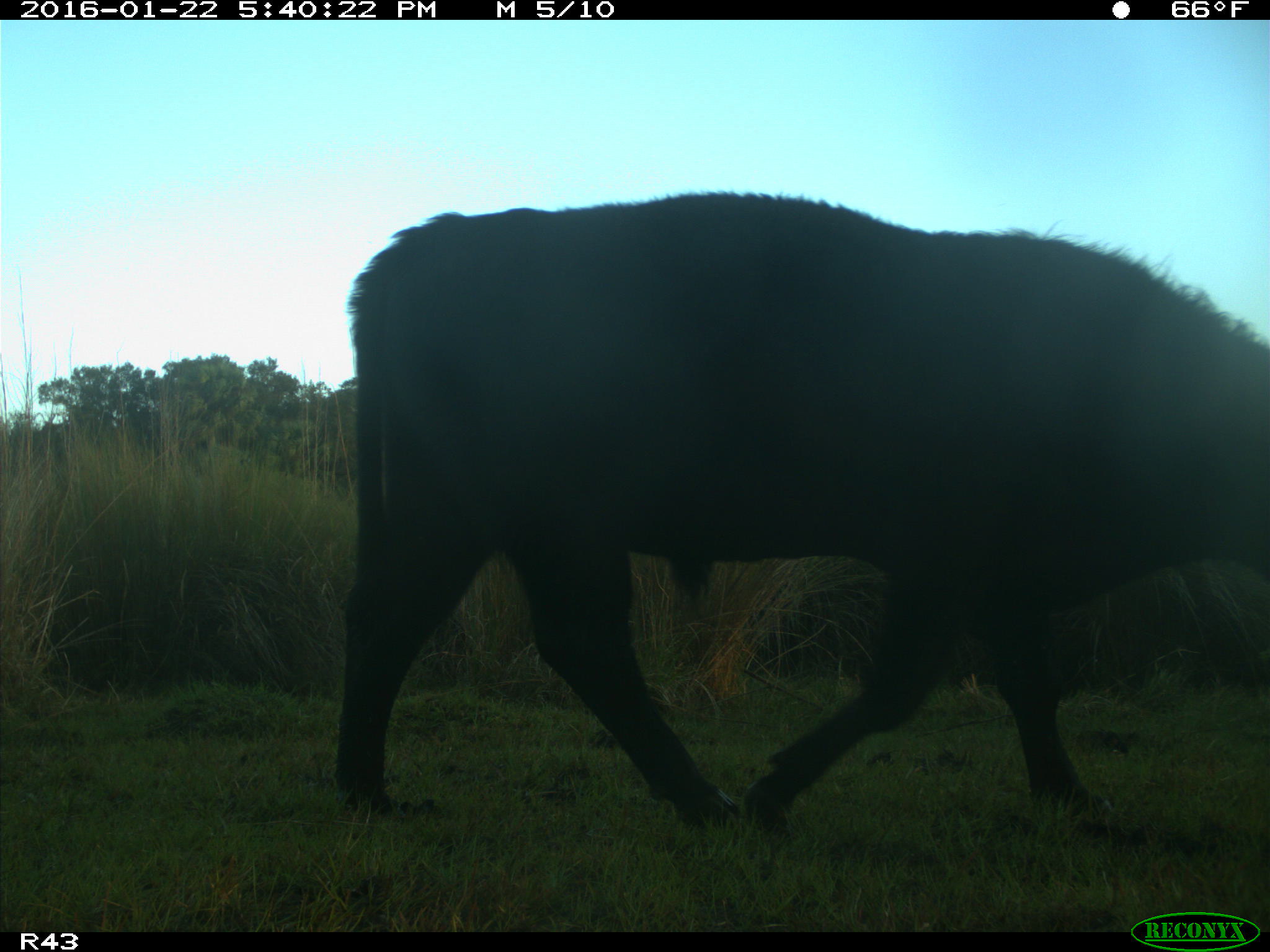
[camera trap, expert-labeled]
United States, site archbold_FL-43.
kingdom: Animalia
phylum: Chordata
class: Mammalia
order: Artiodactyla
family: Bovidae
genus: Bos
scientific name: Bos taurus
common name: domestic cow